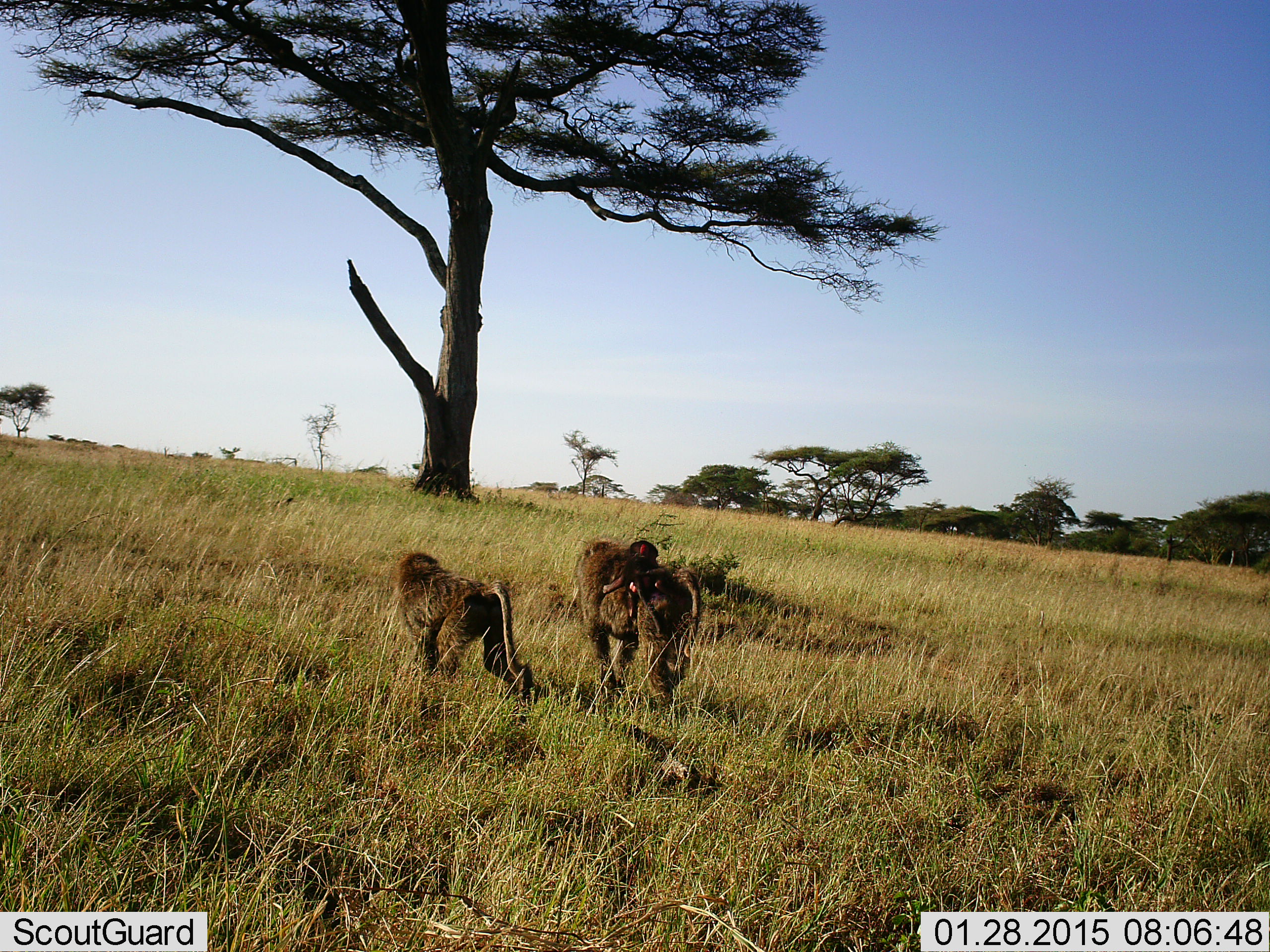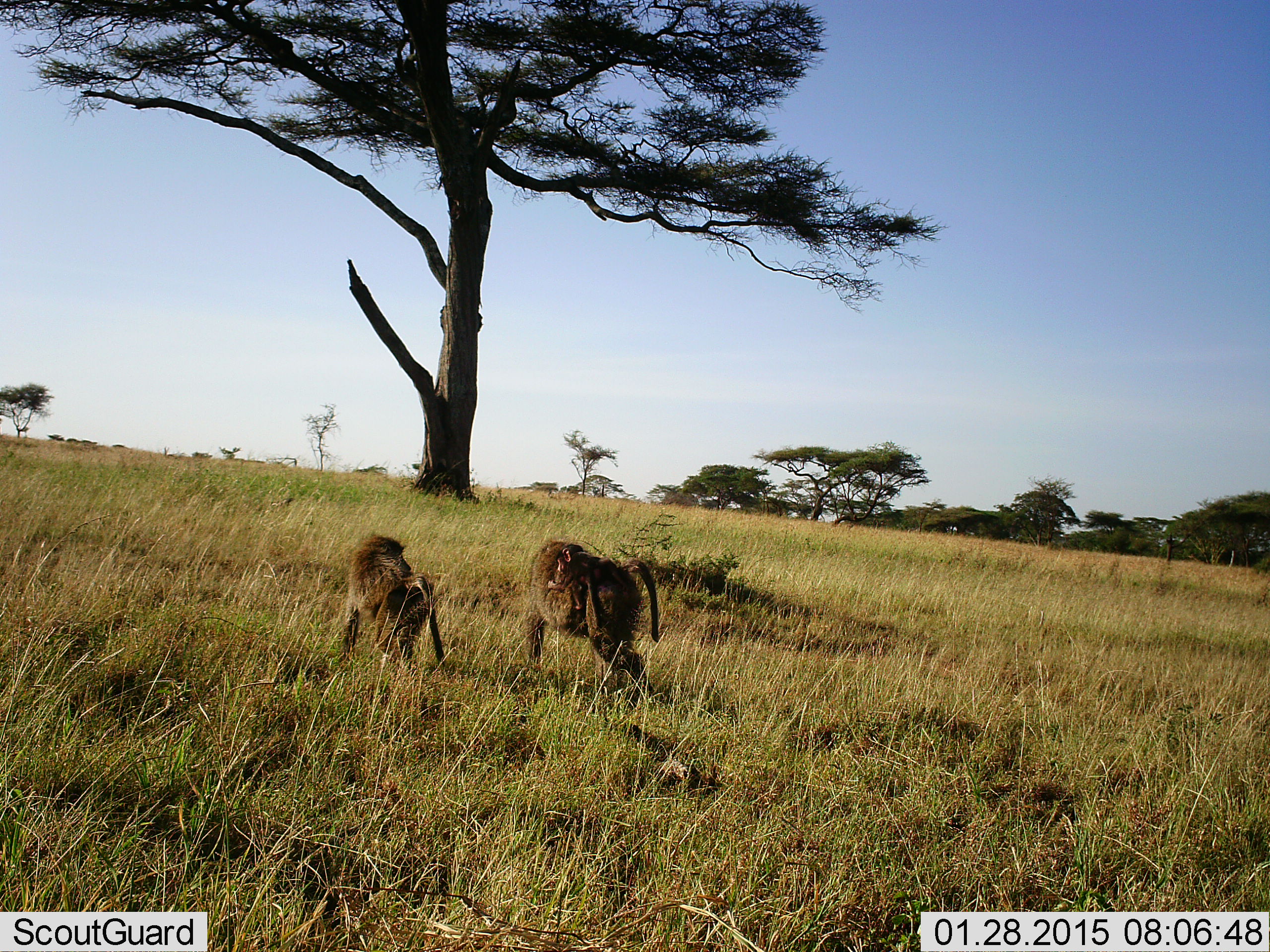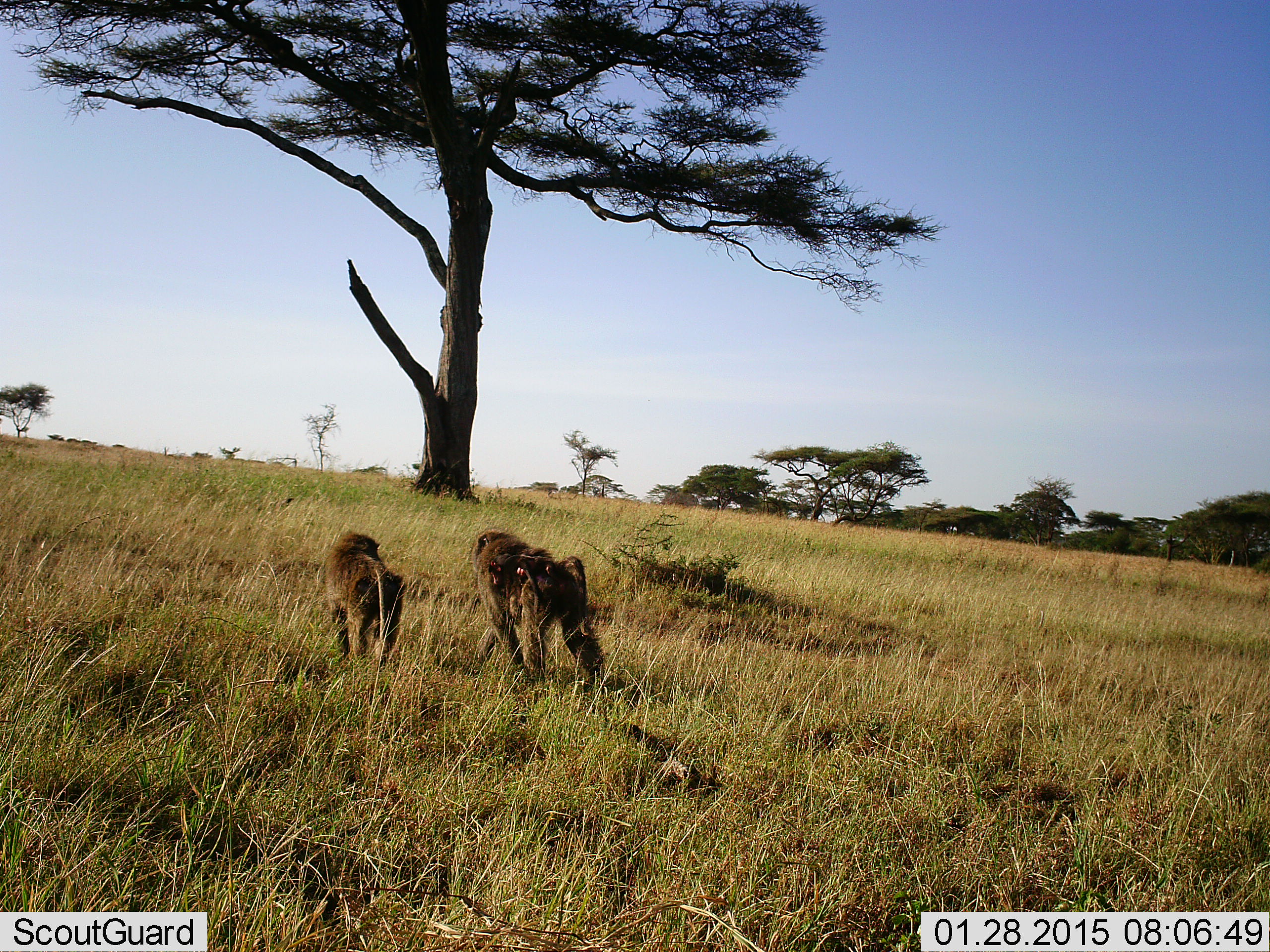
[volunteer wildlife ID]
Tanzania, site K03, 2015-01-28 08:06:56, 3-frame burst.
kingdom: Animalia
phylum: Chordata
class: Mammalia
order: Primates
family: Cercopithecidae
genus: Papio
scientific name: Papio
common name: baboon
Baboon (Papio), count 2. Behavior (volunteer vote fractions): standing 0%, resting 10%, moving 100%, interacting 20%. Young present (vote fraction): 30%. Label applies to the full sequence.